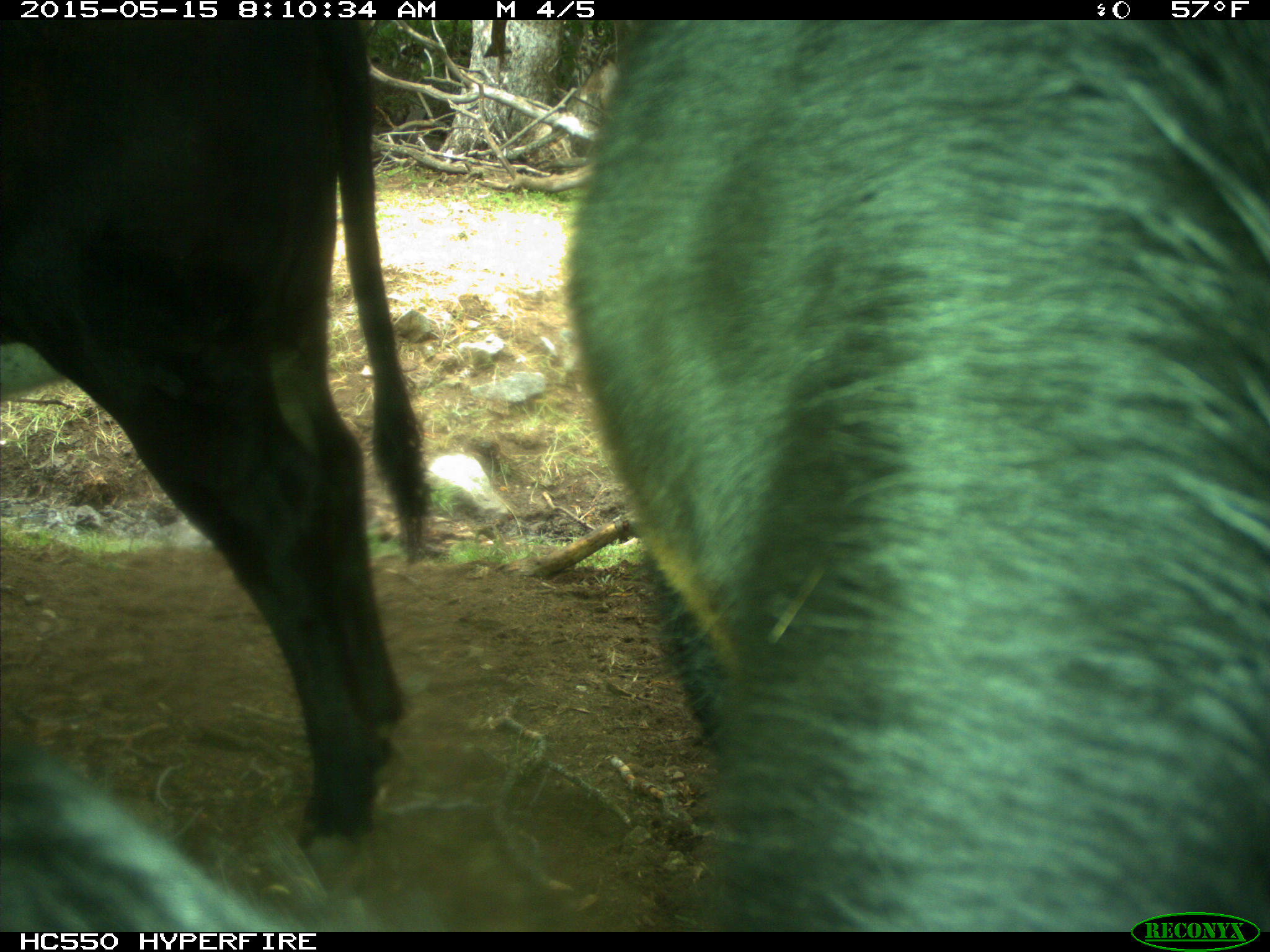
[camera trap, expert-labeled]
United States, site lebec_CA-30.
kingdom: Animalia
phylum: Chordata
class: Mammalia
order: Artiodactyla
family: Bovidae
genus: Bos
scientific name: Bos taurus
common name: domestic cow